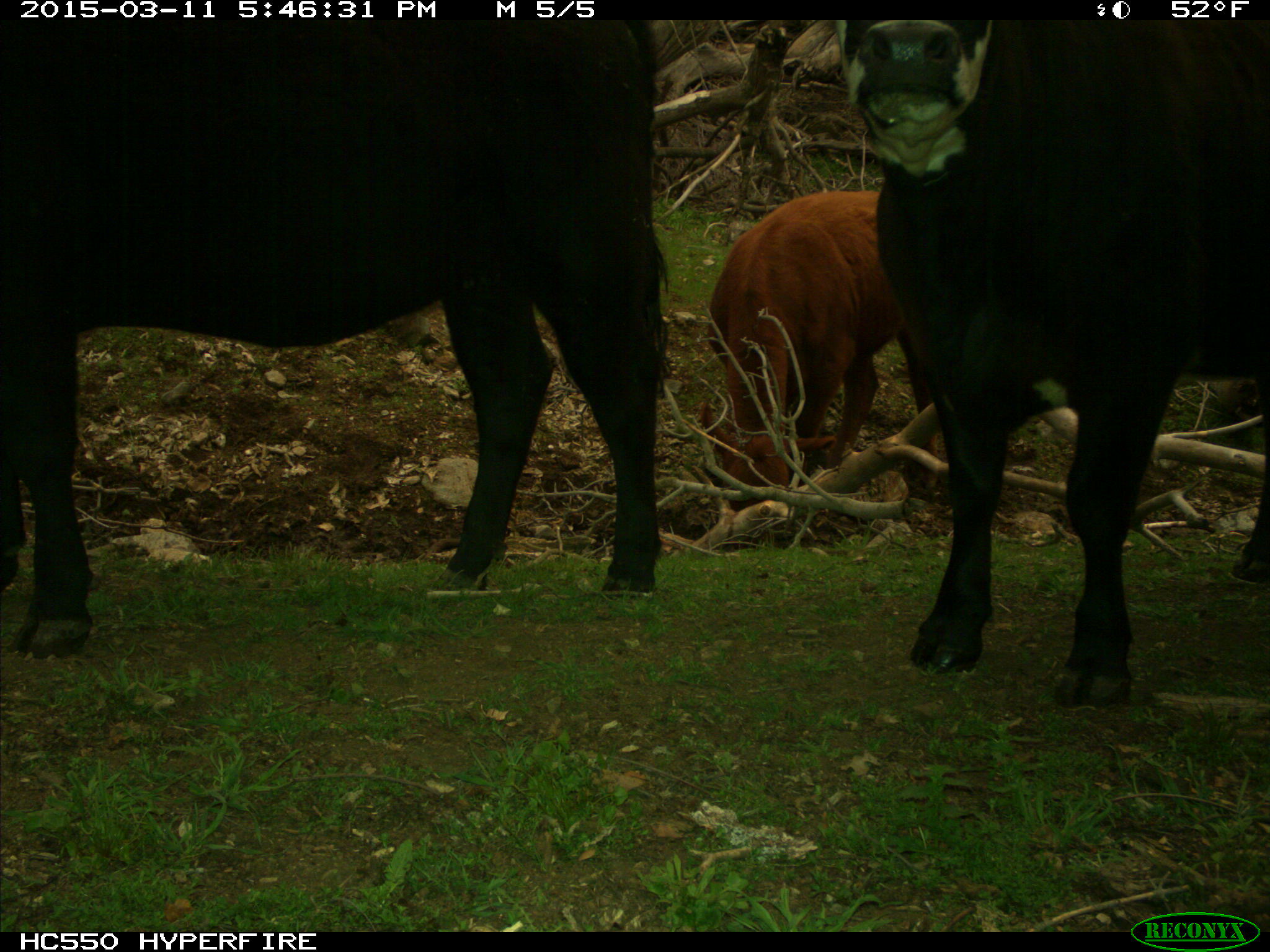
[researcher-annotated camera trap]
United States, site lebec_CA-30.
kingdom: Animalia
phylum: Chordata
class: Mammalia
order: Artiodactyla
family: Bovidae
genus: Bos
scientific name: Bos taurus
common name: domestic cow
Bos taurus (domestic cow).